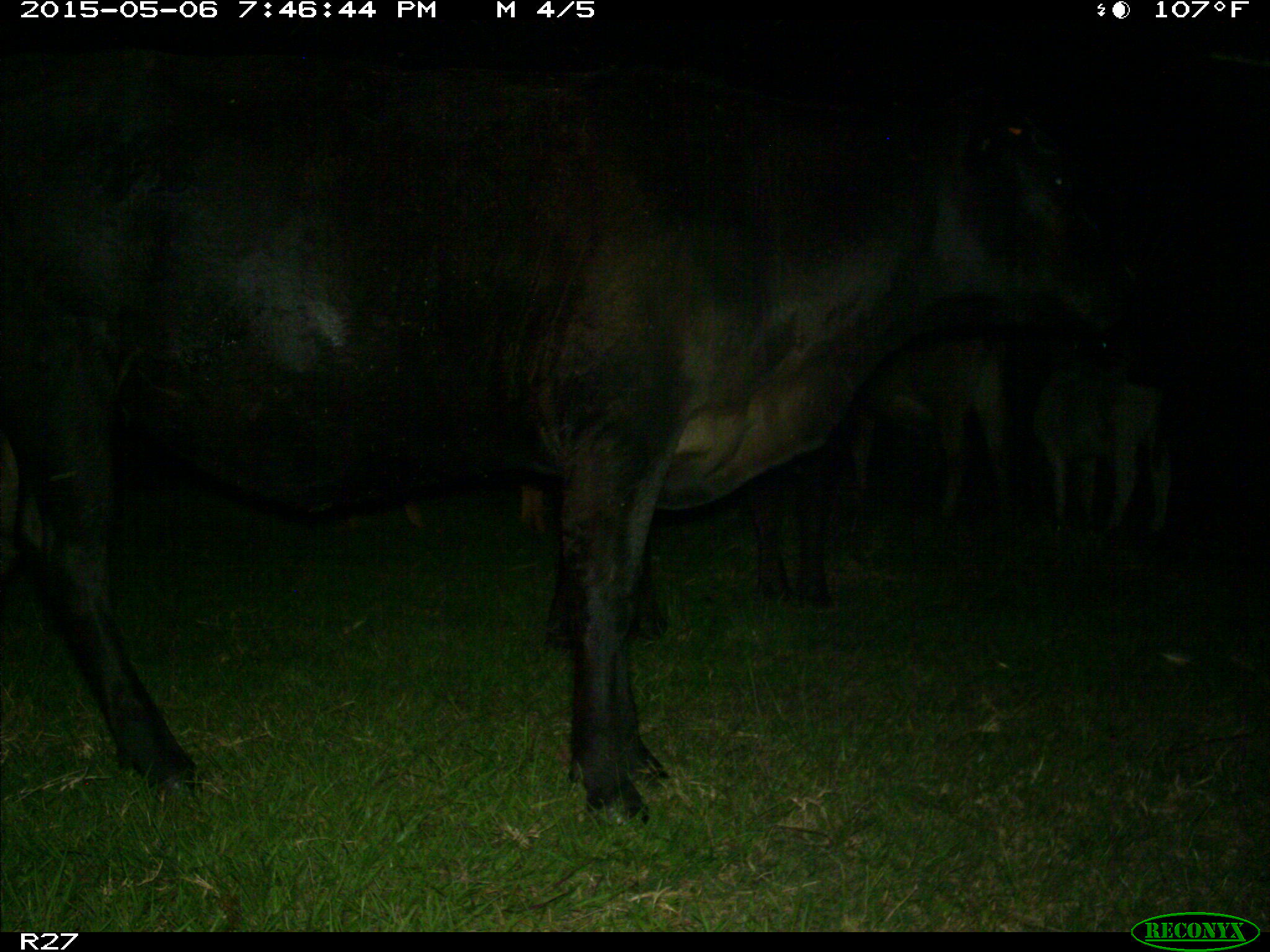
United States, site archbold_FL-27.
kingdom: Animalia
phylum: Chordata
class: Mammalia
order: Artiodactyla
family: Bovidae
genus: Bos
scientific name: Bos taurus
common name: domestic cow